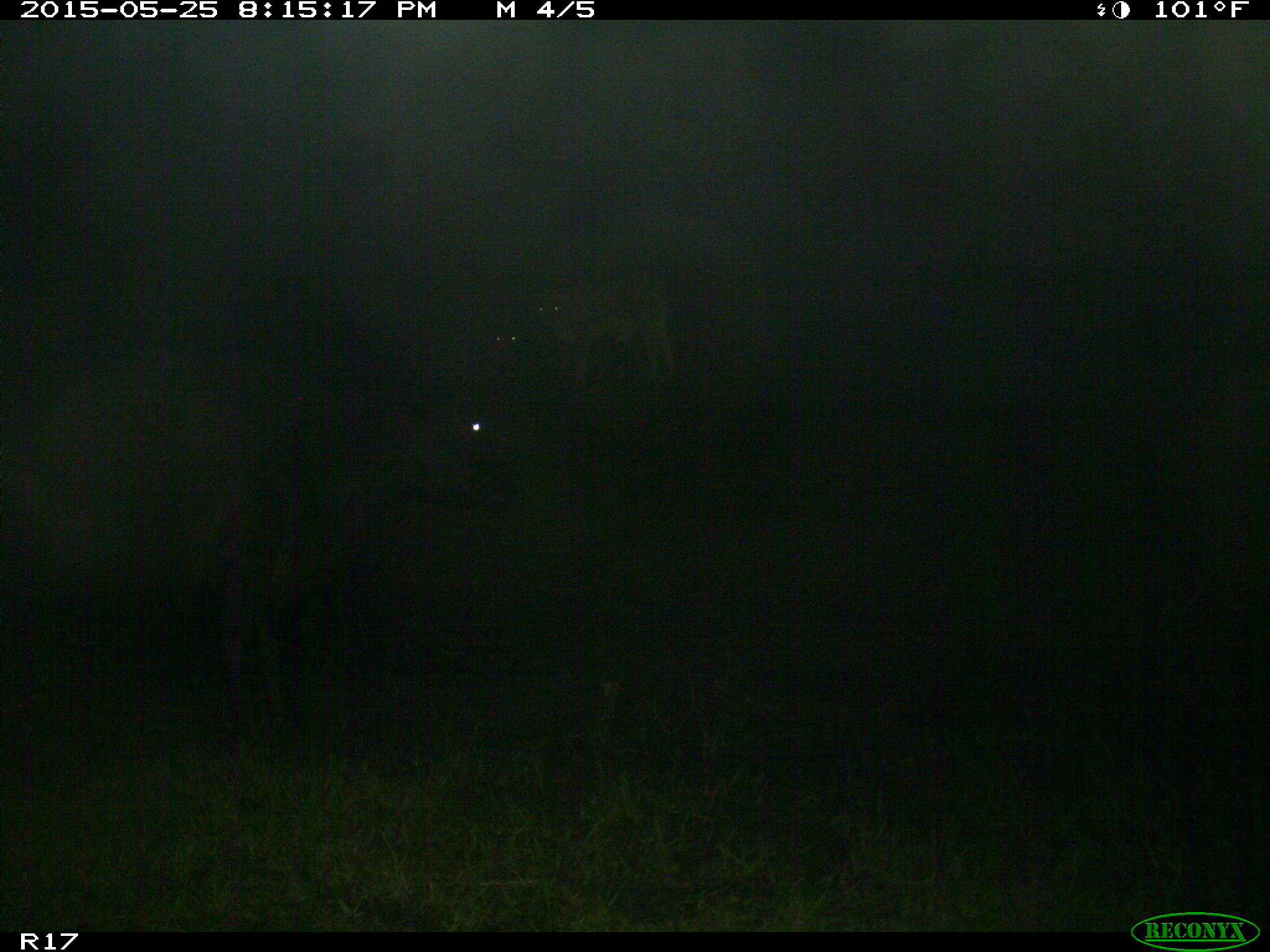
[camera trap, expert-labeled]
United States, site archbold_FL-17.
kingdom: Animalia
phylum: Chordata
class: Mammalia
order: Artiodactyla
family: Bovidae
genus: Bos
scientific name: Bos taurus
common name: domestic cow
Bos taurus (domestic cow).